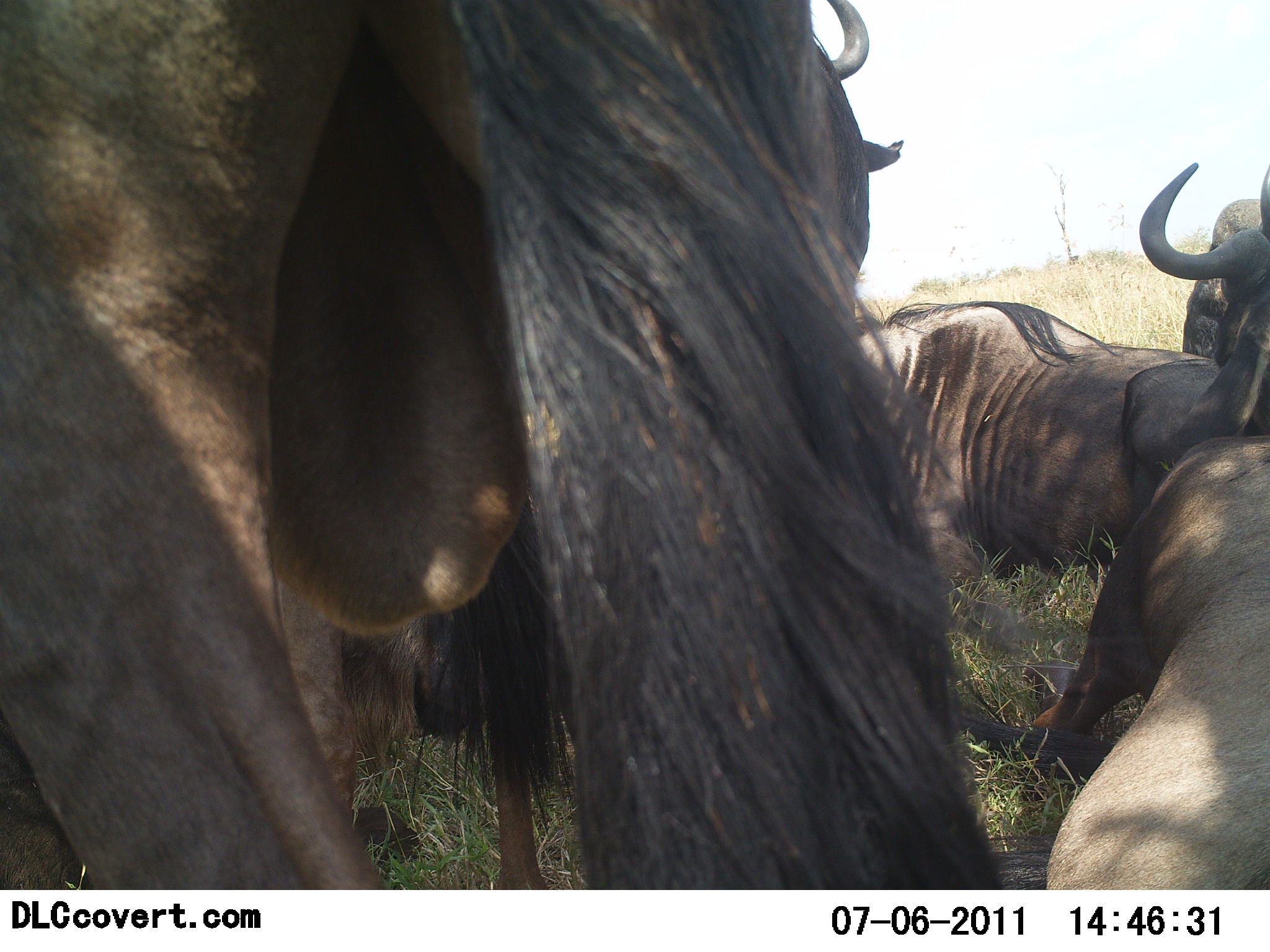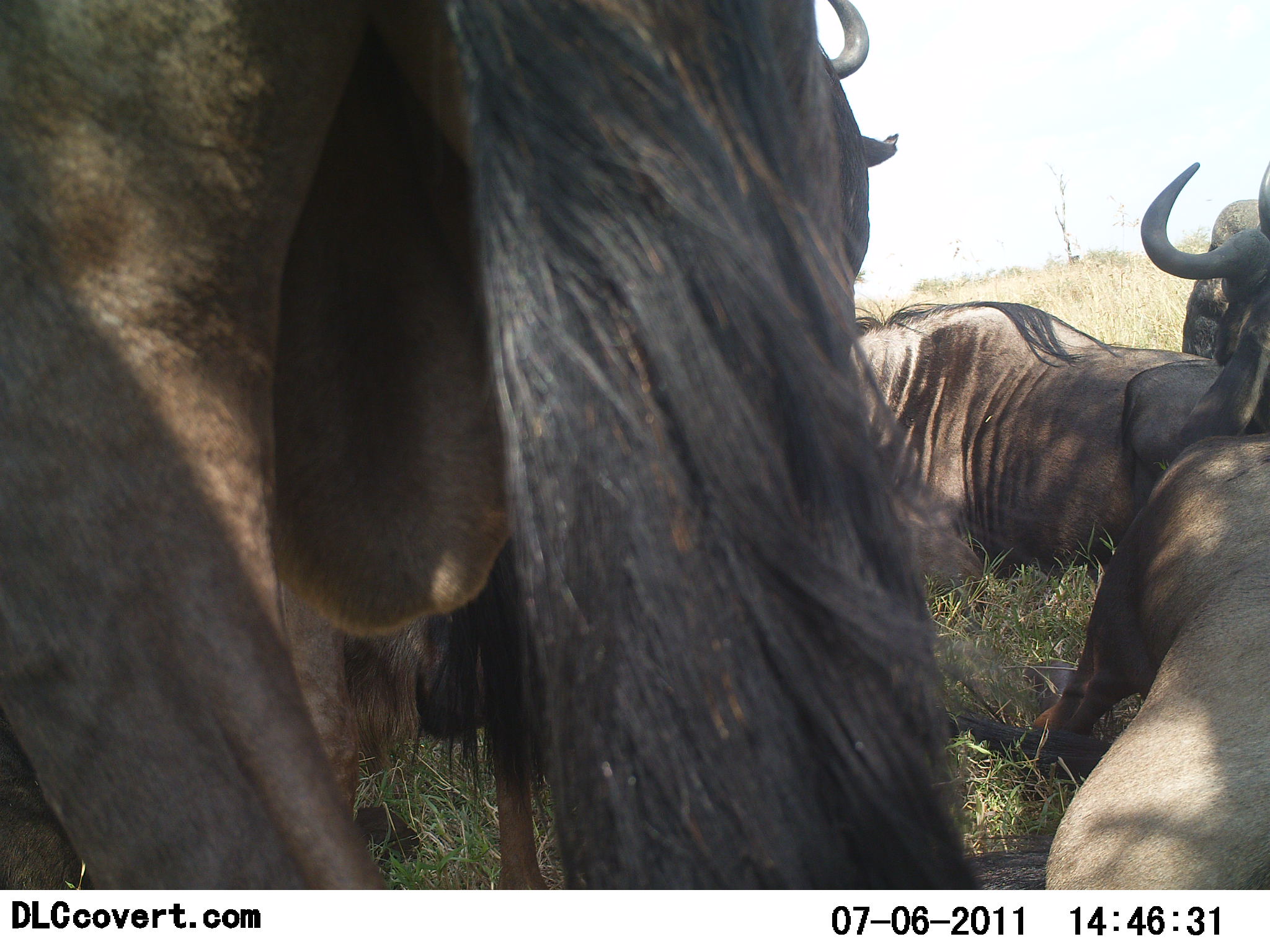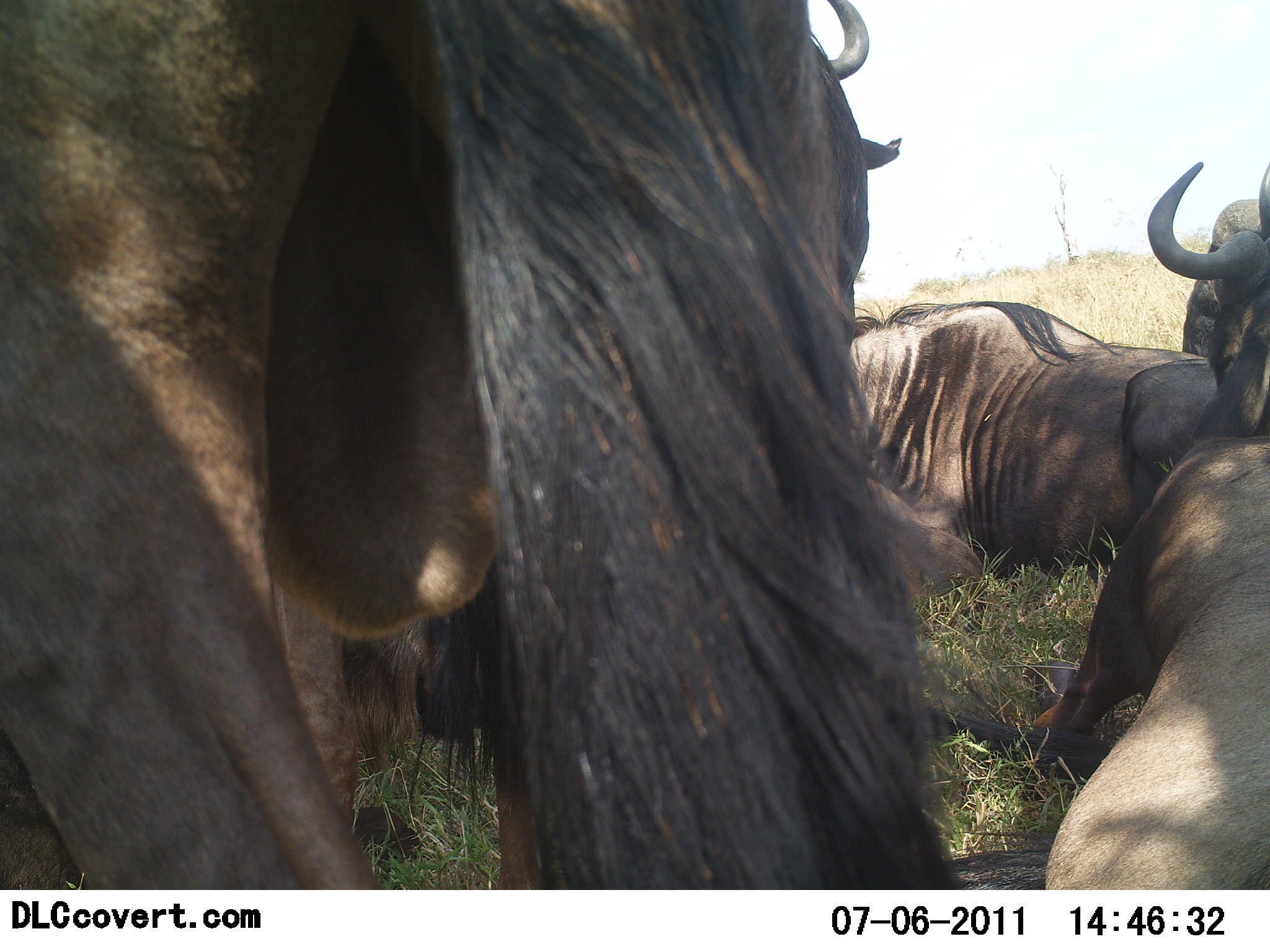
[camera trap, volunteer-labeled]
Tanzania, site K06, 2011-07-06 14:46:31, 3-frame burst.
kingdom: Animalia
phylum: Chordata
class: Mammalia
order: Artiodactyla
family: Bovidae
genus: Connochaetes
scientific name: Connochaetes taurinus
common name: blue wildebeest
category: wildebeest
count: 4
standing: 77%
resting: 100%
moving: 8%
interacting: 23%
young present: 0%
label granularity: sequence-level